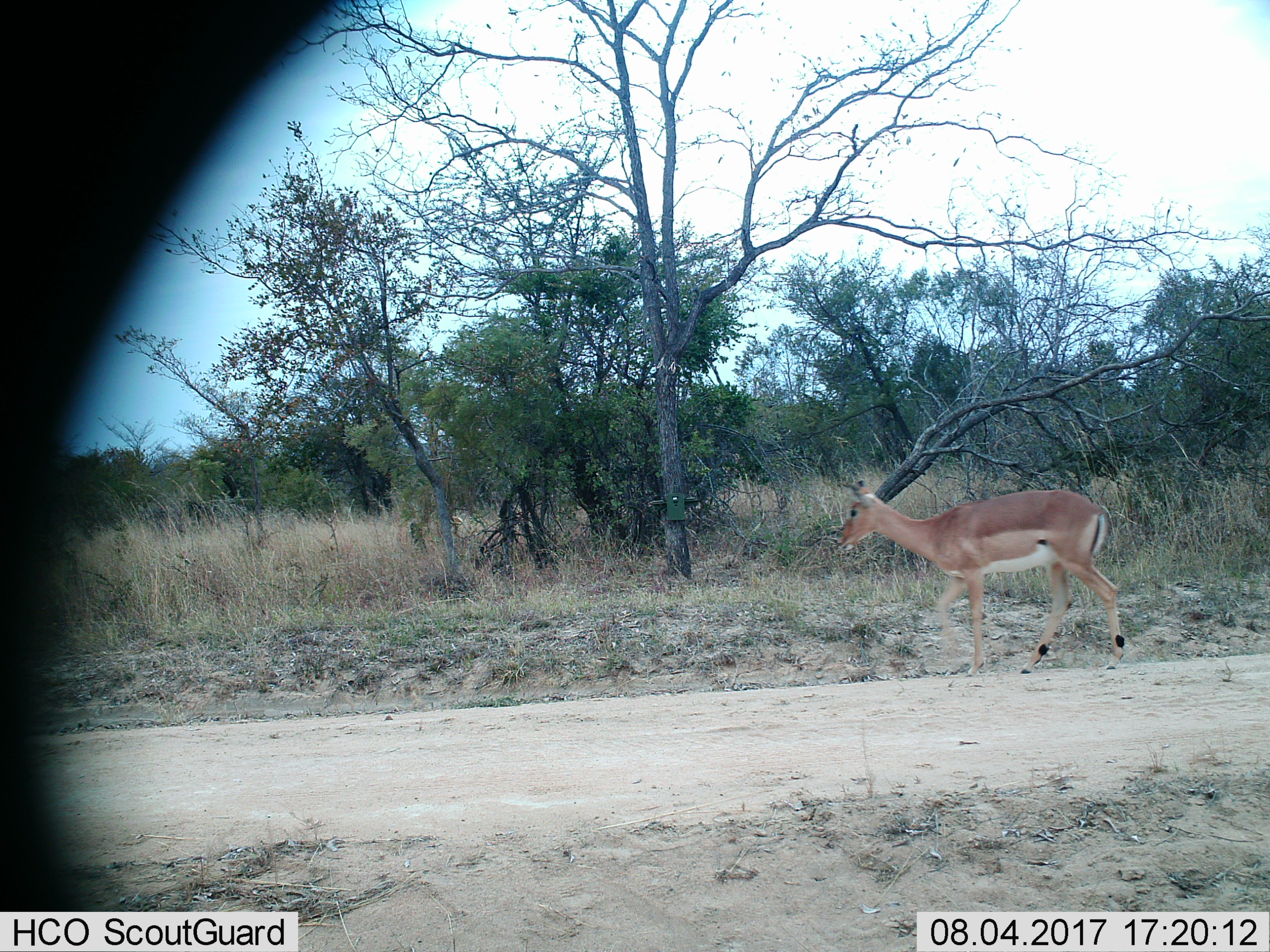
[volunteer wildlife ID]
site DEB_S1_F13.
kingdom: Animalia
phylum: Chordata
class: Mammalia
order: Artiodactyla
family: Bovidae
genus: Aepyceros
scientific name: Aepyceros melampus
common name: impala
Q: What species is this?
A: Impala (Aepyceros melampus).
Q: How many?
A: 1.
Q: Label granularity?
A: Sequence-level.